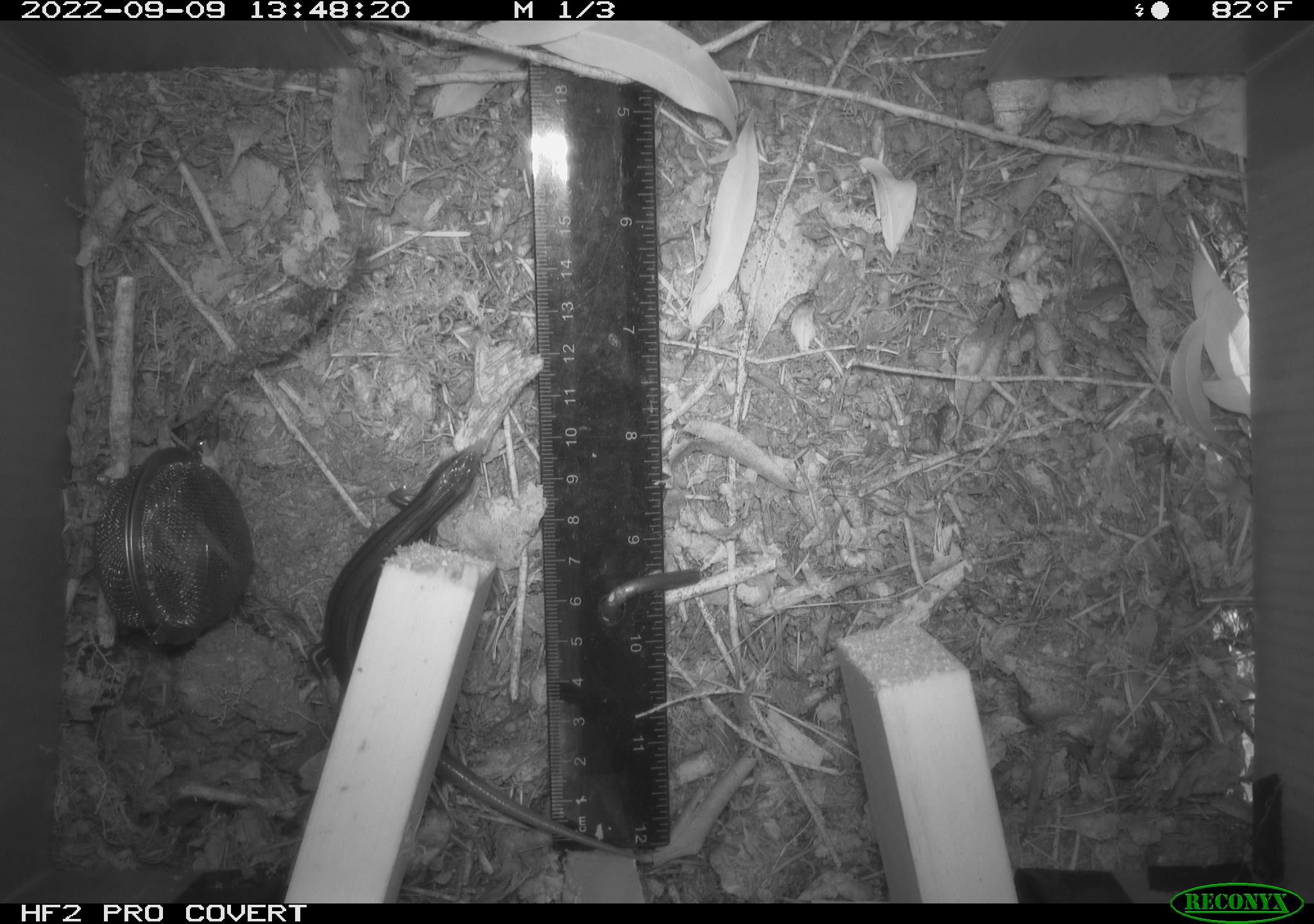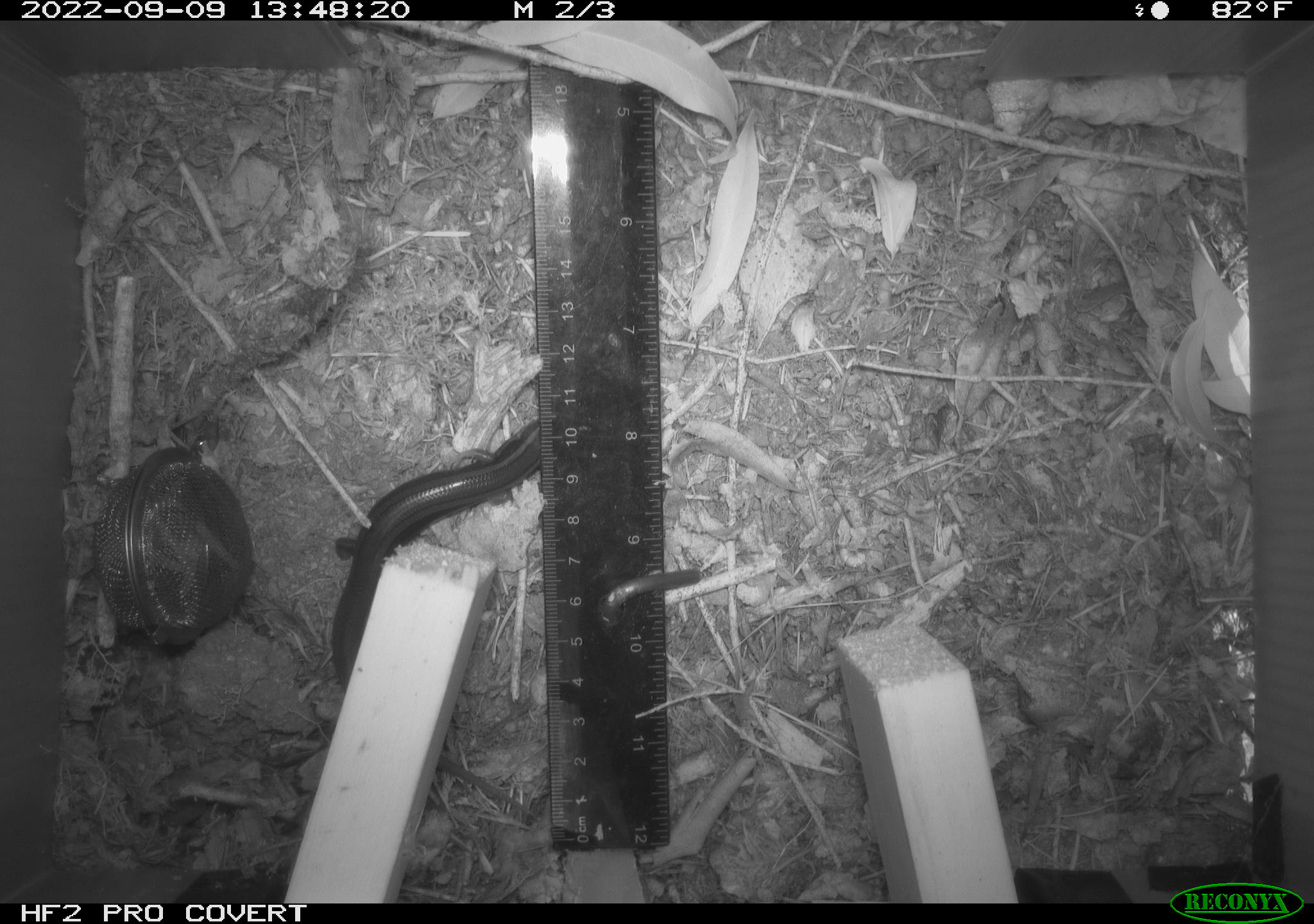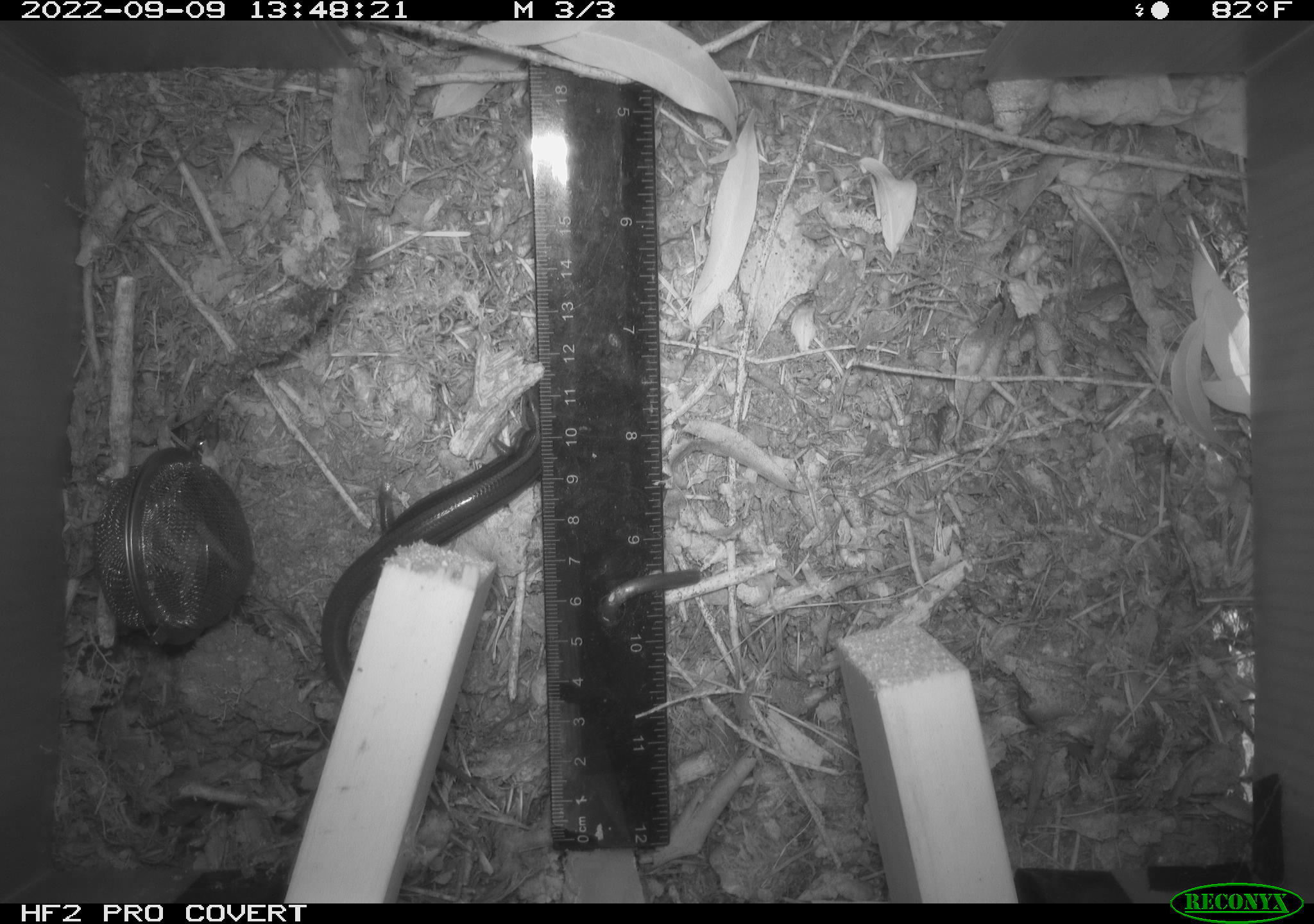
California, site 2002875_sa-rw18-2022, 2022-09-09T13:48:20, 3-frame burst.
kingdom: Animalia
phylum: Chordata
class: Reptilia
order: Squamata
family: Scincidae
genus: Plestiodon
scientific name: Plestiodon skiltonianus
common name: western skink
Western skink (Plestiodon skiltonianus).